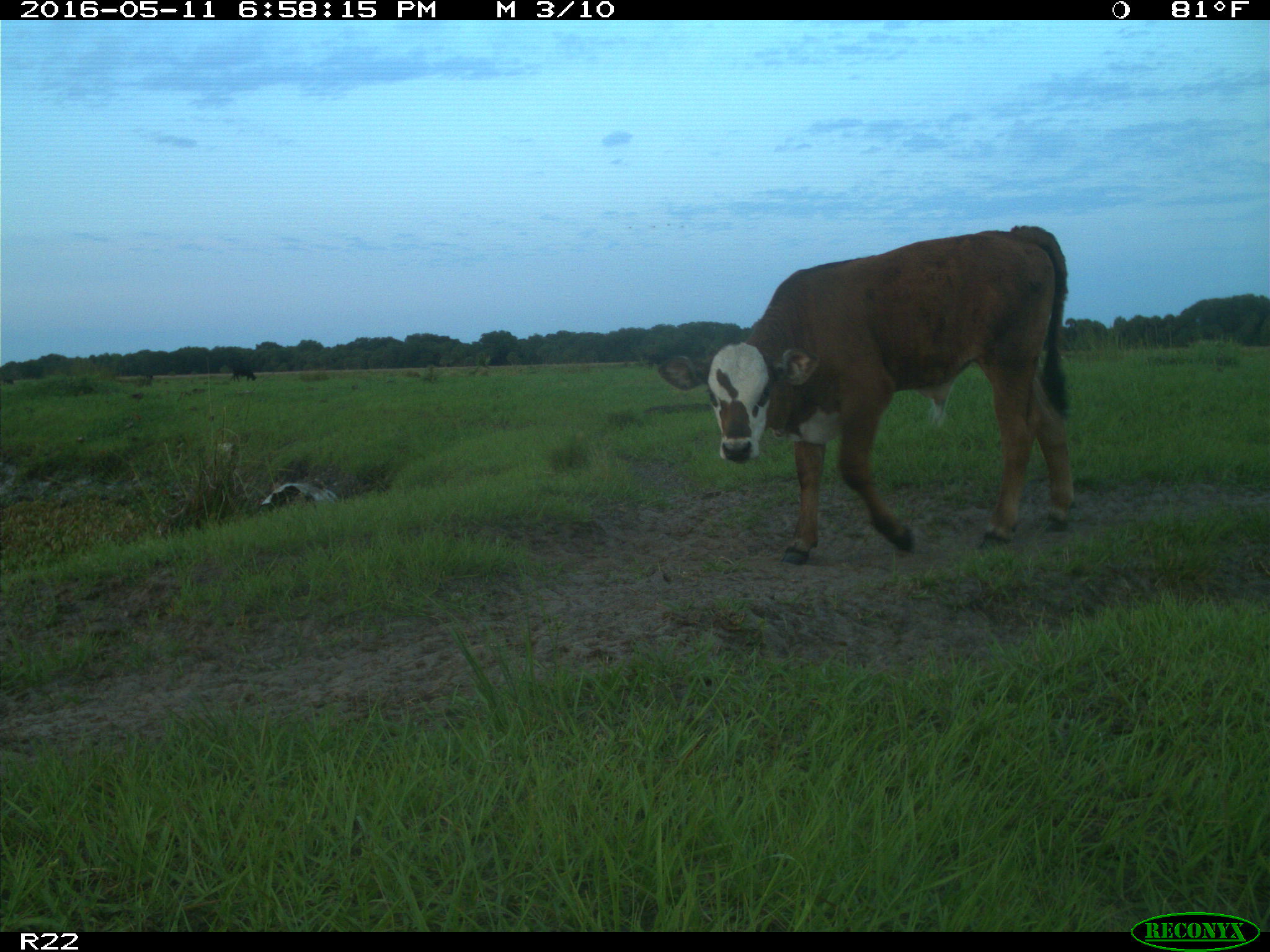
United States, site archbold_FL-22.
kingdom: Animalia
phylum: Chordata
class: Mammalia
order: Artiodactyla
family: Bovidae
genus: Bos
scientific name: Bos taurus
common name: domestic cow